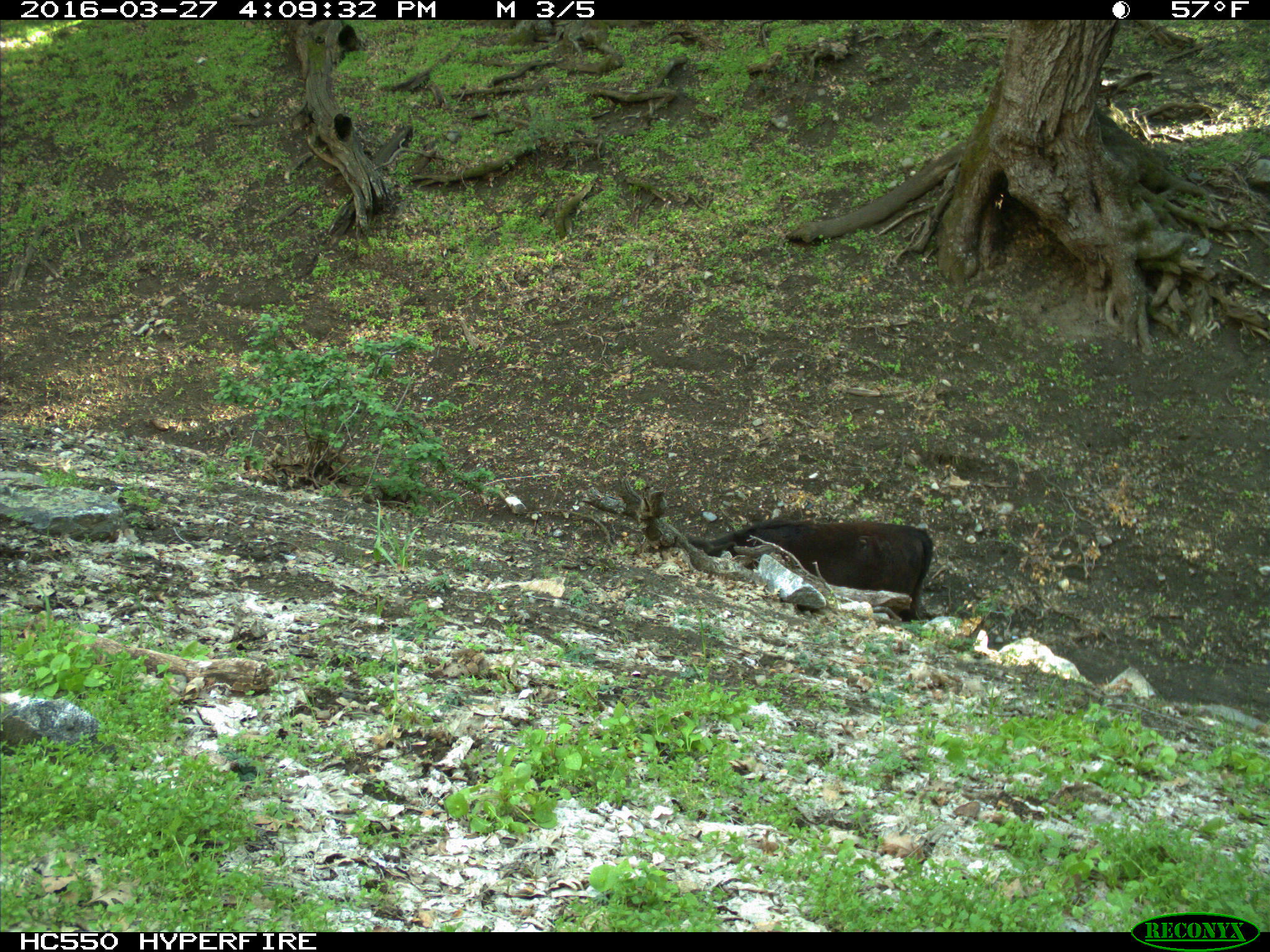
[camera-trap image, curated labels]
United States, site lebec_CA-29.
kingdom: Animalia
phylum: Chordata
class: Mammalia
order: Artiodactyla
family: Bovidae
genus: Bos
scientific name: Bos taurus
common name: domestic cow